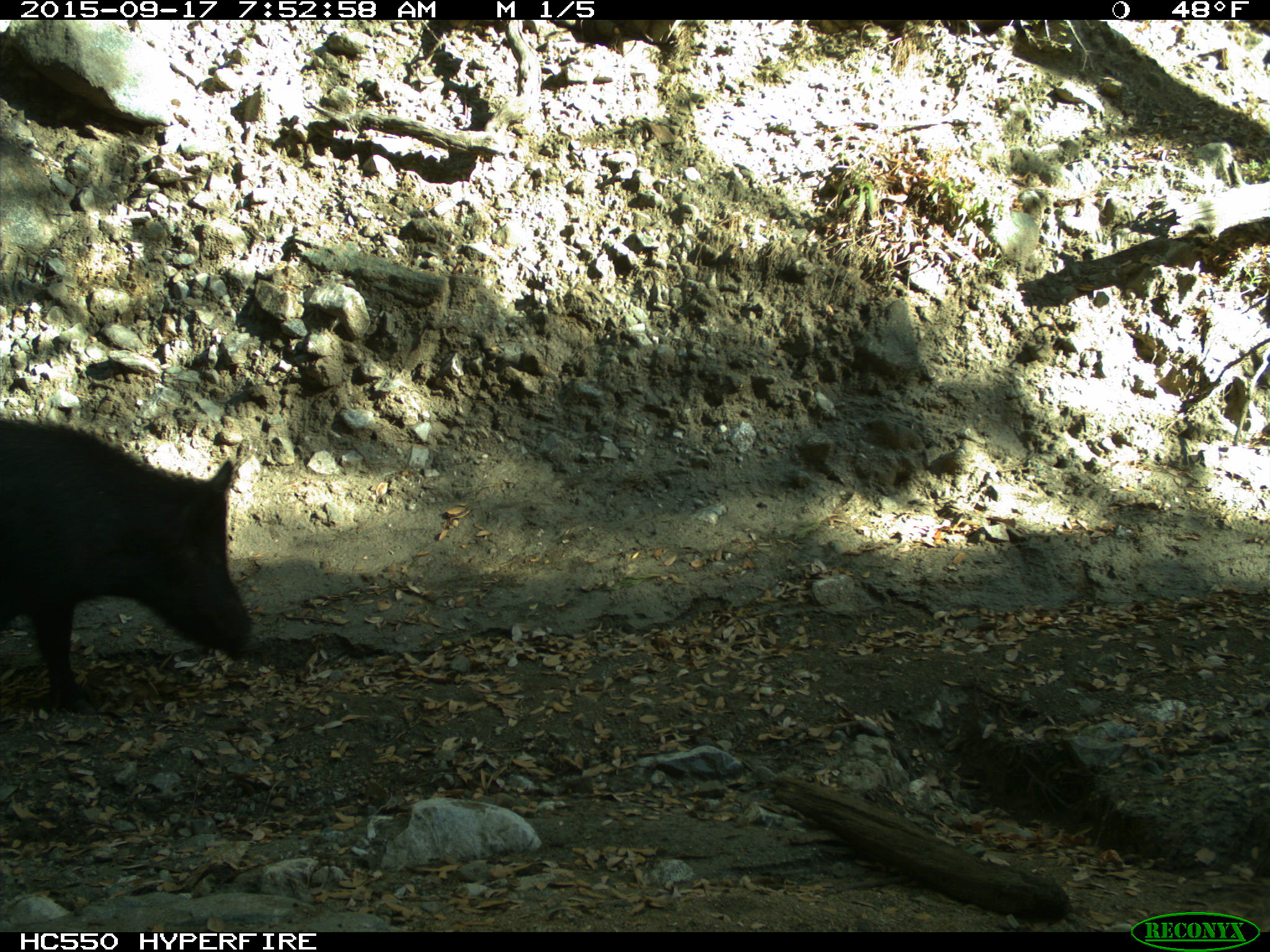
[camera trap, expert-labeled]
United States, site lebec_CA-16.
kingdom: Animalia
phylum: Chordata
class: Mammalia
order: Artiodactyla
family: Suidae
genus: Sus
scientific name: Sus scrofa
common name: wild boar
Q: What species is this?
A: Sus scrofa (wild boar).